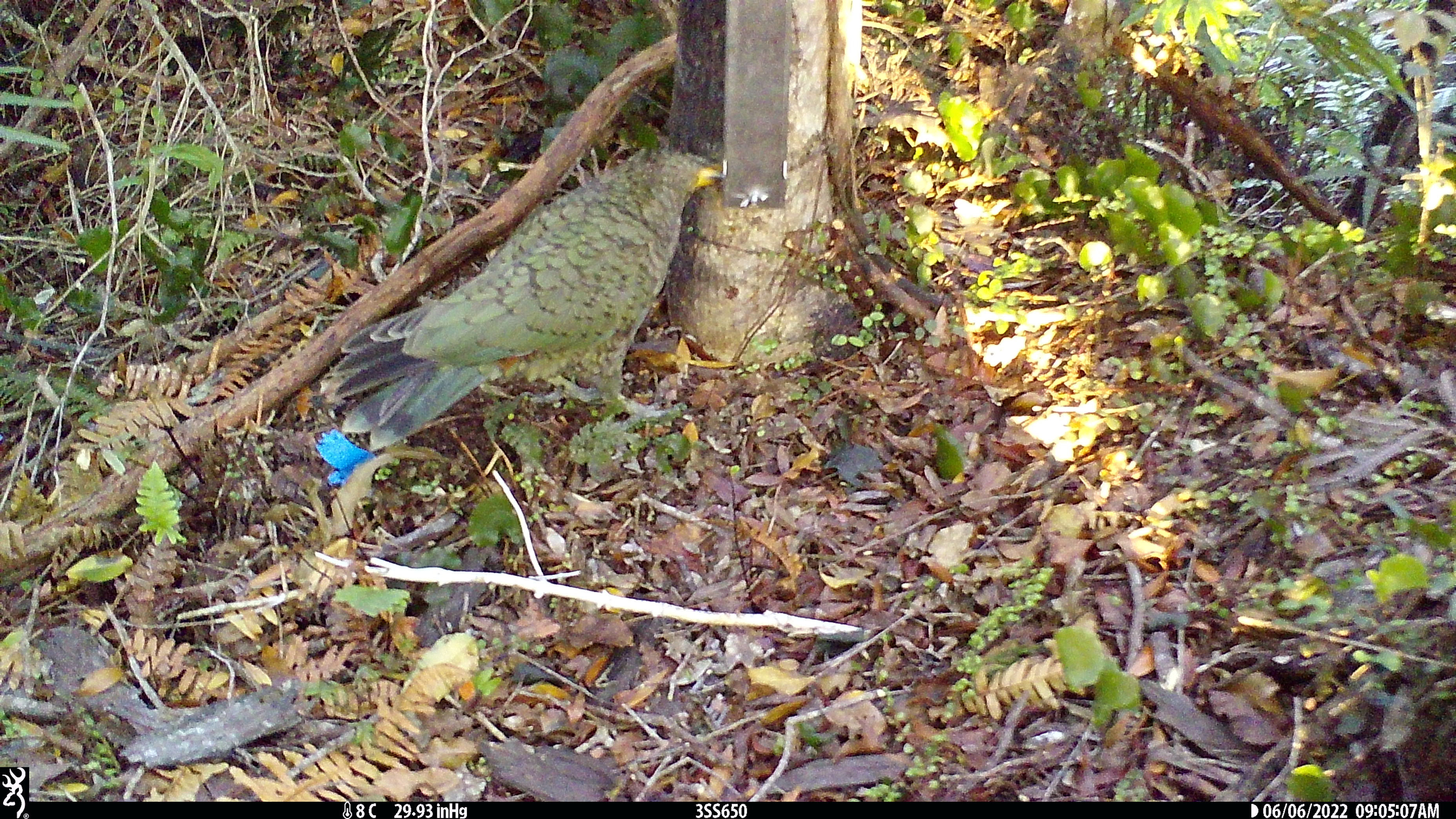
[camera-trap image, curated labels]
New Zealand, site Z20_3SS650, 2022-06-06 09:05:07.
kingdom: Animalia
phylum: Chordata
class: Aves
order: Psittaciformes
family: Strigopidae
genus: Nestor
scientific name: Nestor notabilis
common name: kea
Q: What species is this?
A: Kea (Nestor notabilis).